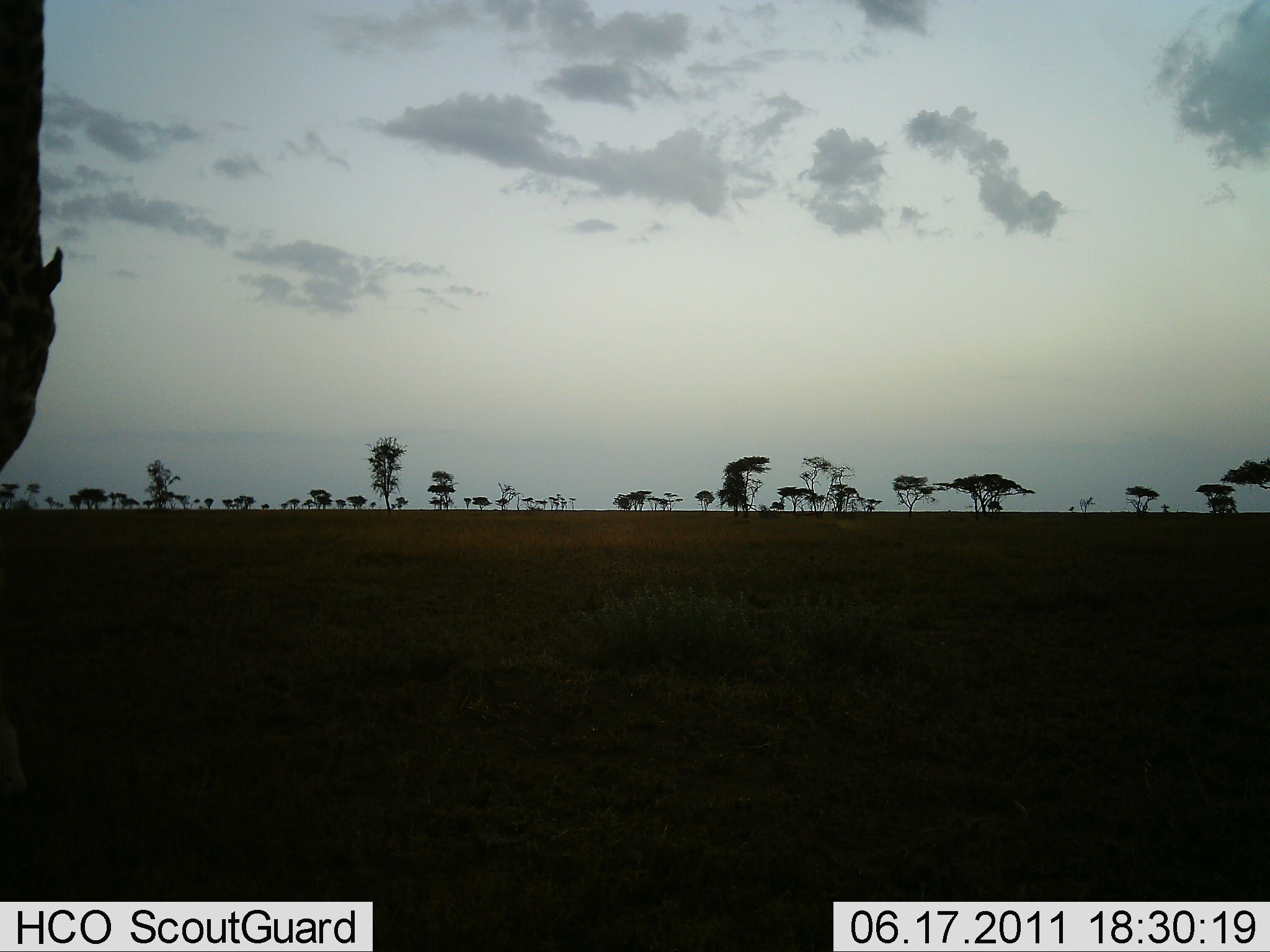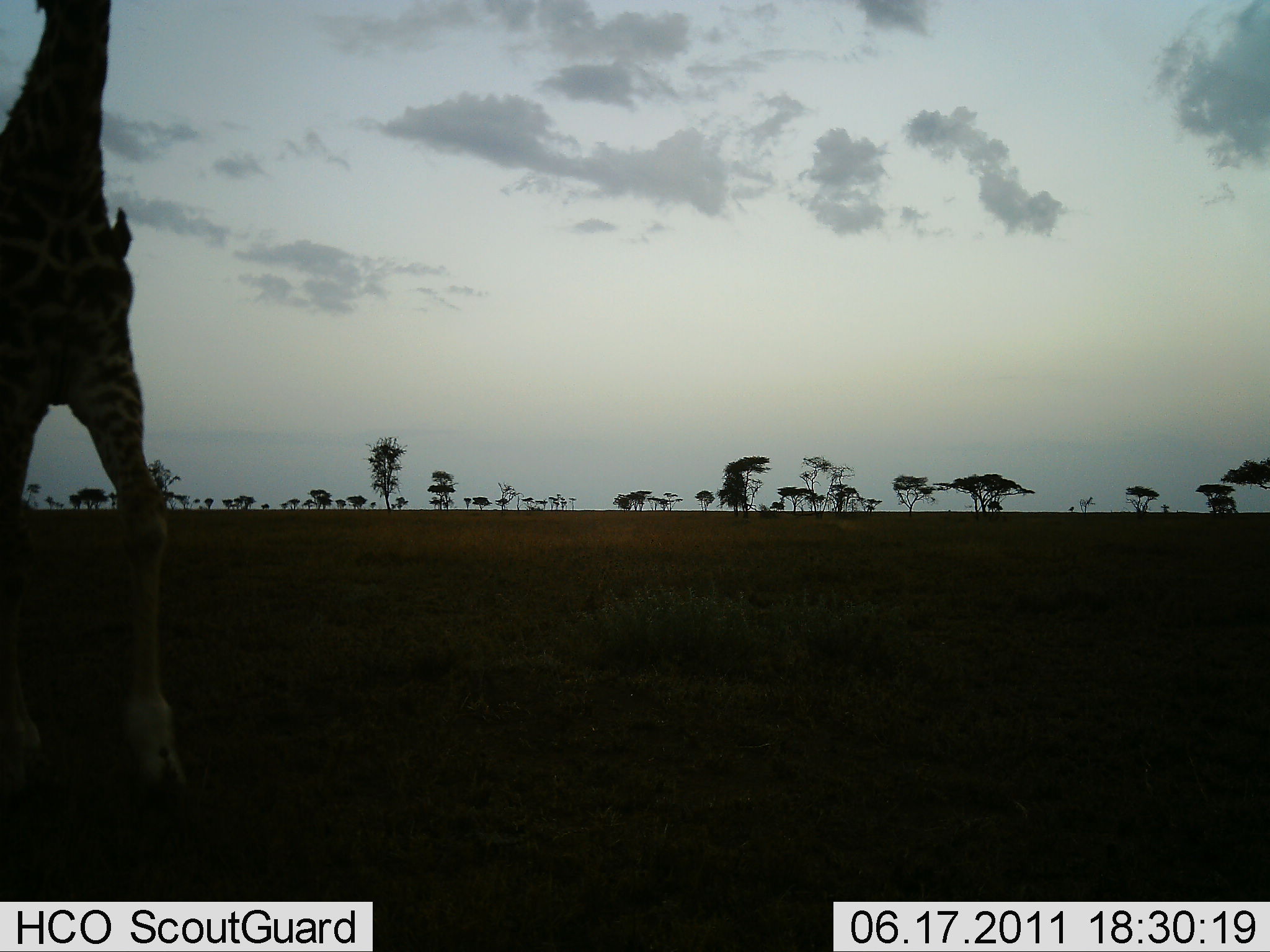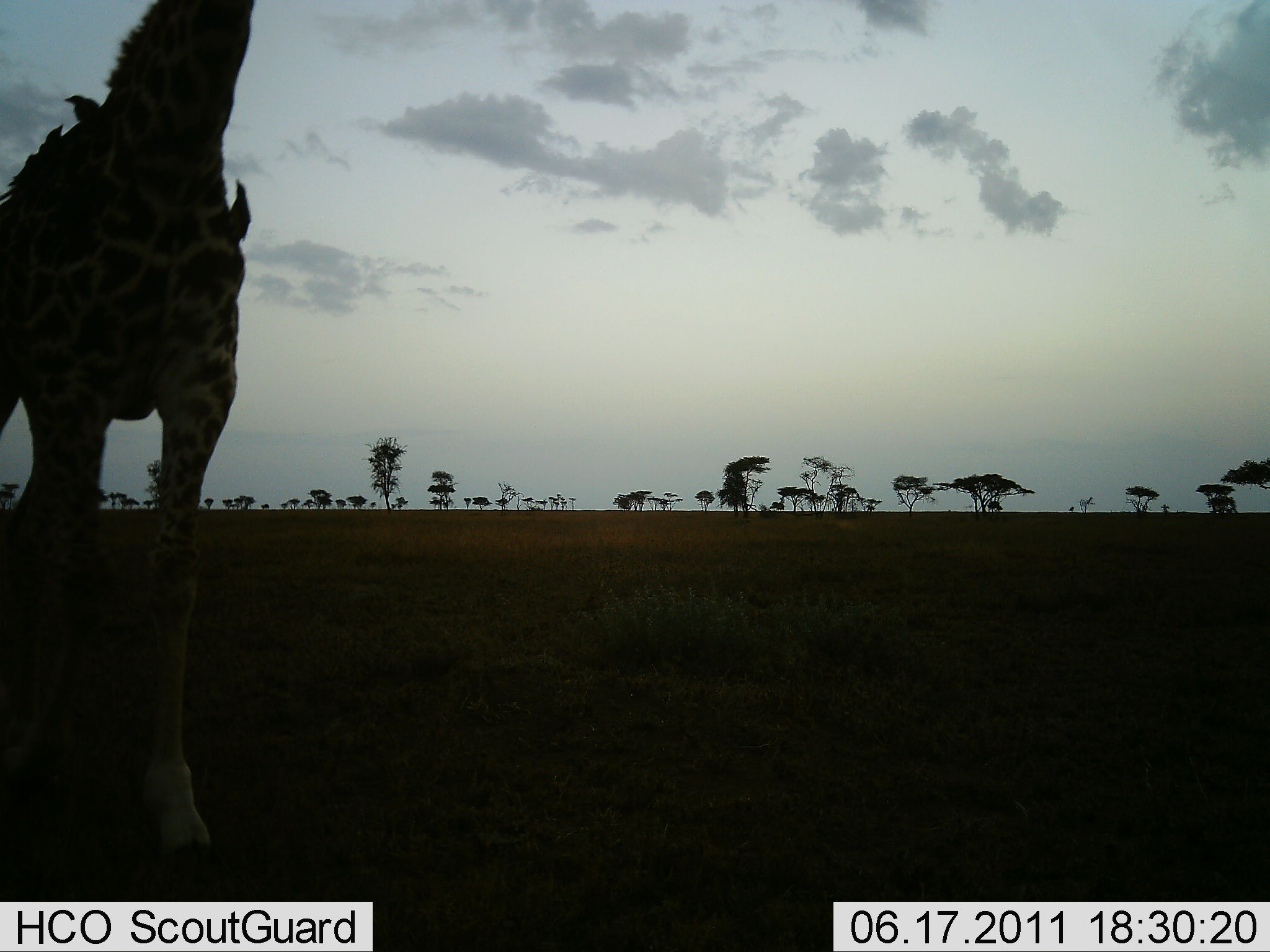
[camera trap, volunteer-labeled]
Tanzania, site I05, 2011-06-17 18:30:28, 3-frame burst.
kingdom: Animalia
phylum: Chordata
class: Mammalia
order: Artiodactyla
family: Giraffidae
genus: Giraffa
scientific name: Giraffa camelopardalis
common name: giraffe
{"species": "giraffe (Giraffa camelopardalis)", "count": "1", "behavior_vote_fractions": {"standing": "22%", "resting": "0%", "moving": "78%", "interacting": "0%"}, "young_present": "6%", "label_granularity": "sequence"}